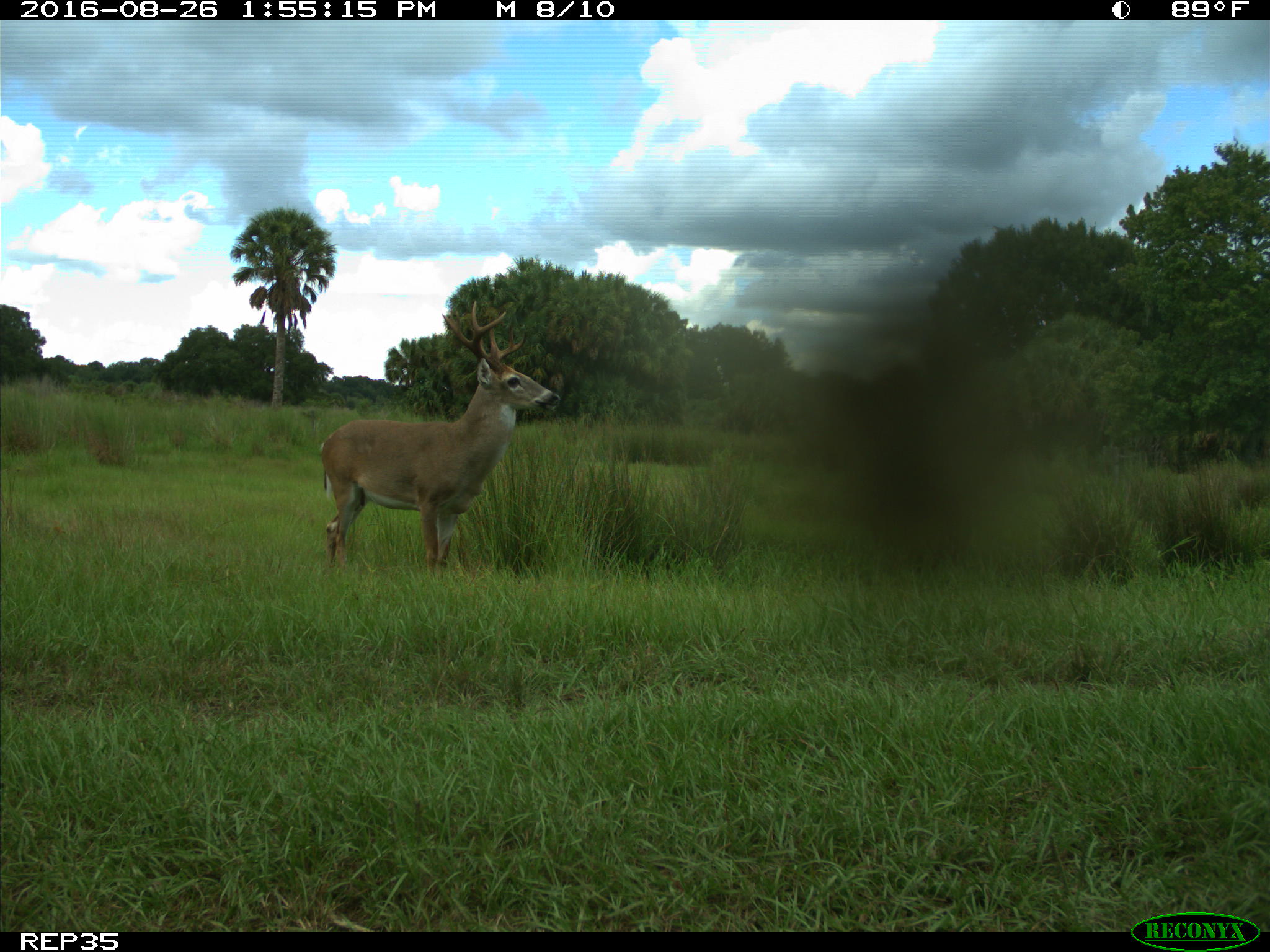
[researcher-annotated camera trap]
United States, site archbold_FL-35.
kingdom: Animalia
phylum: Chordata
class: Mammalia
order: Artiodactyla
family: Cervidae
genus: Odocoileus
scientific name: Odocoileus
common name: deer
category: unidentified deer